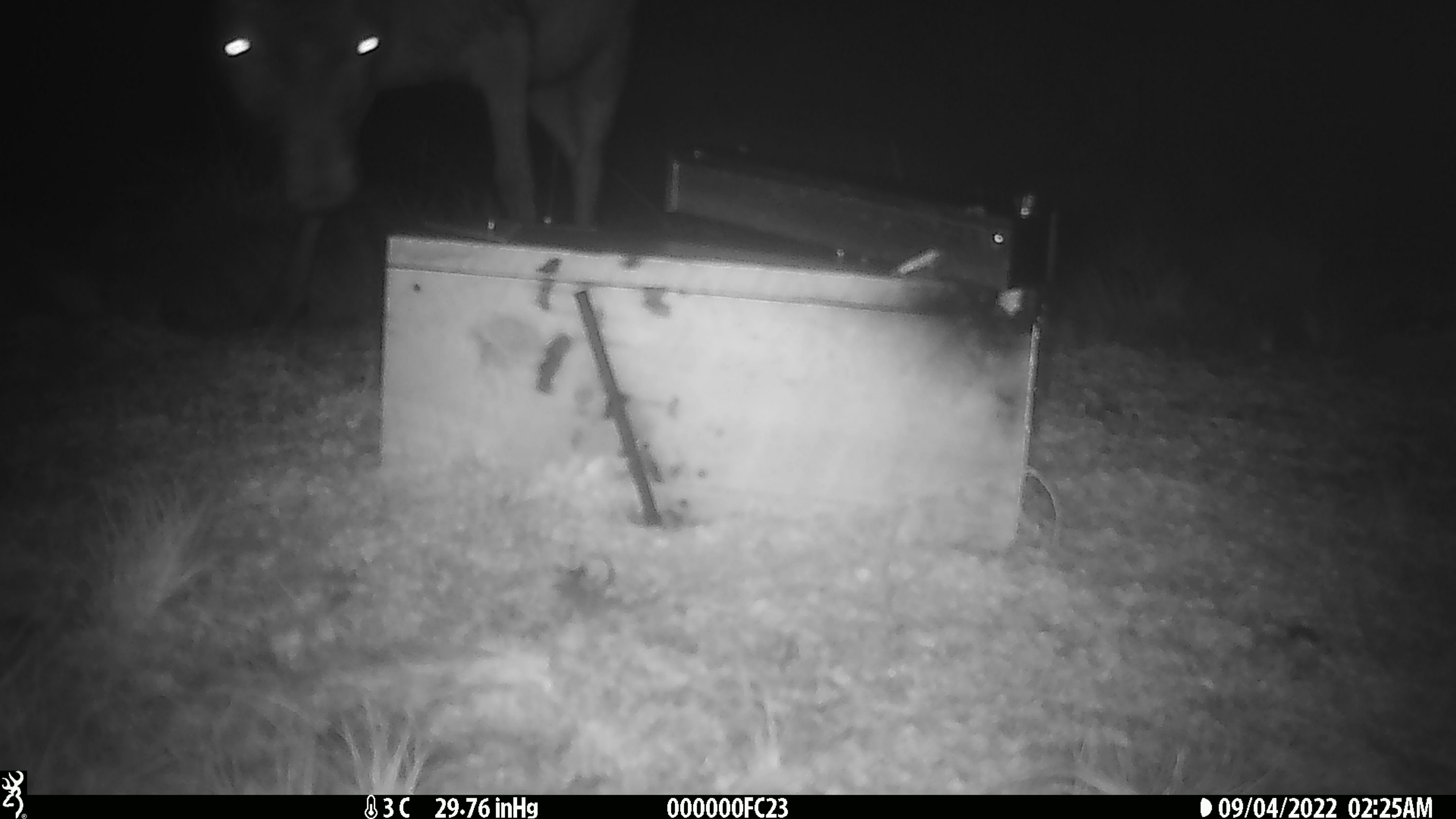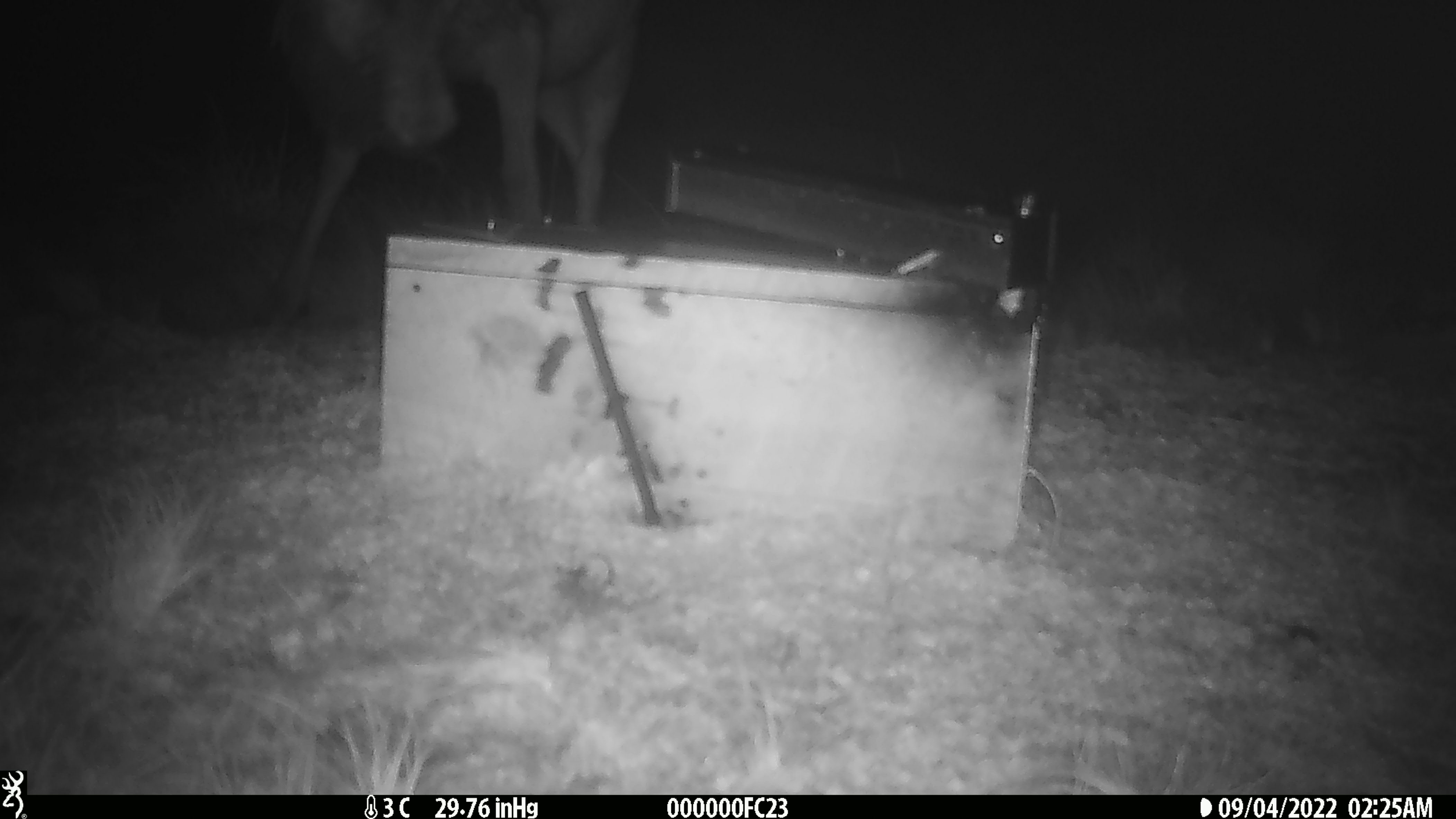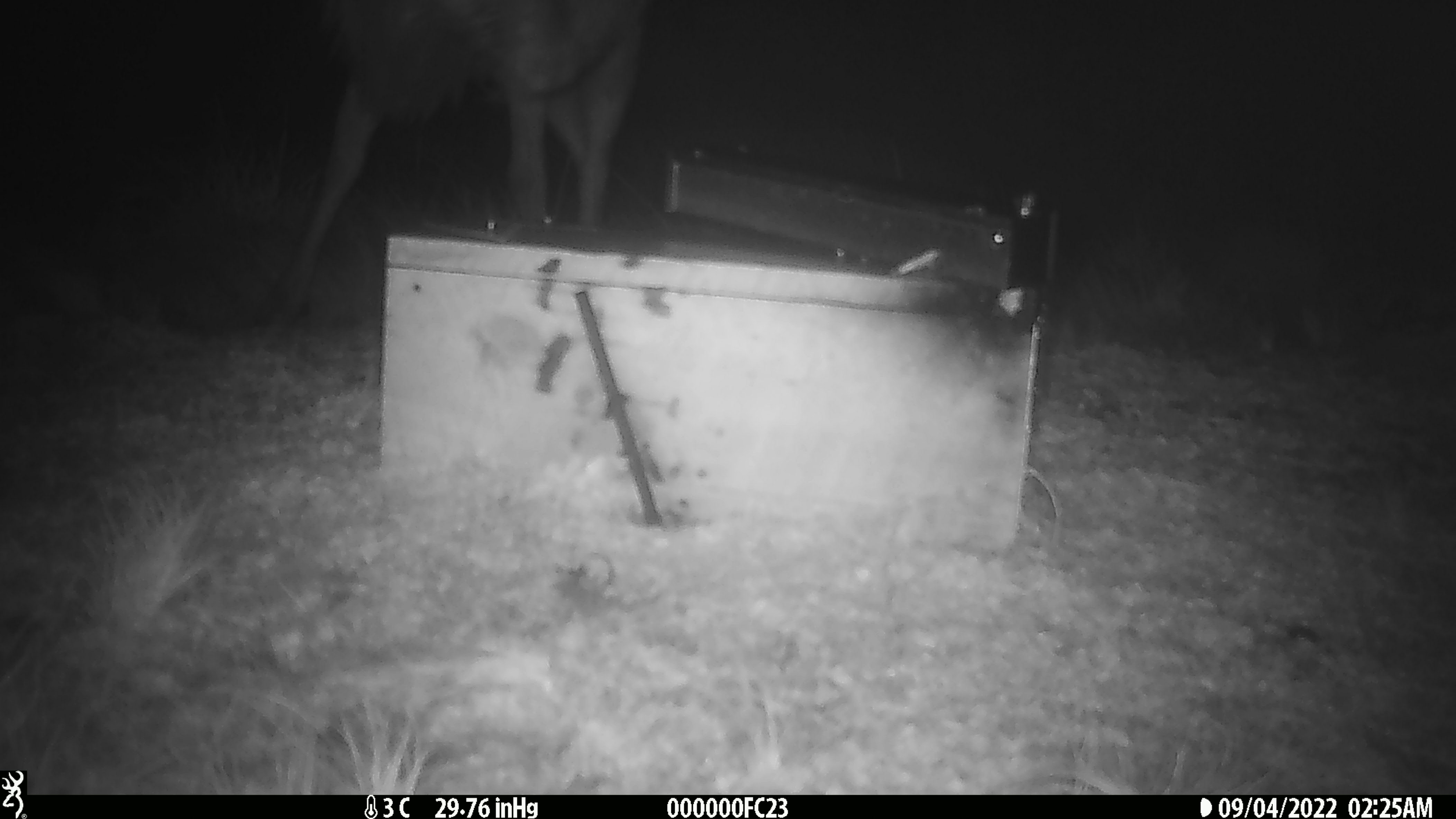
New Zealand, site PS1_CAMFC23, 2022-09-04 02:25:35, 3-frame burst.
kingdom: Animalia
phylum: Chordata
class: Mammalia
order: Artiodactyla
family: Cervidae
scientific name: Cervidae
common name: deer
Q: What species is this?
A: Deer (Cervidae).